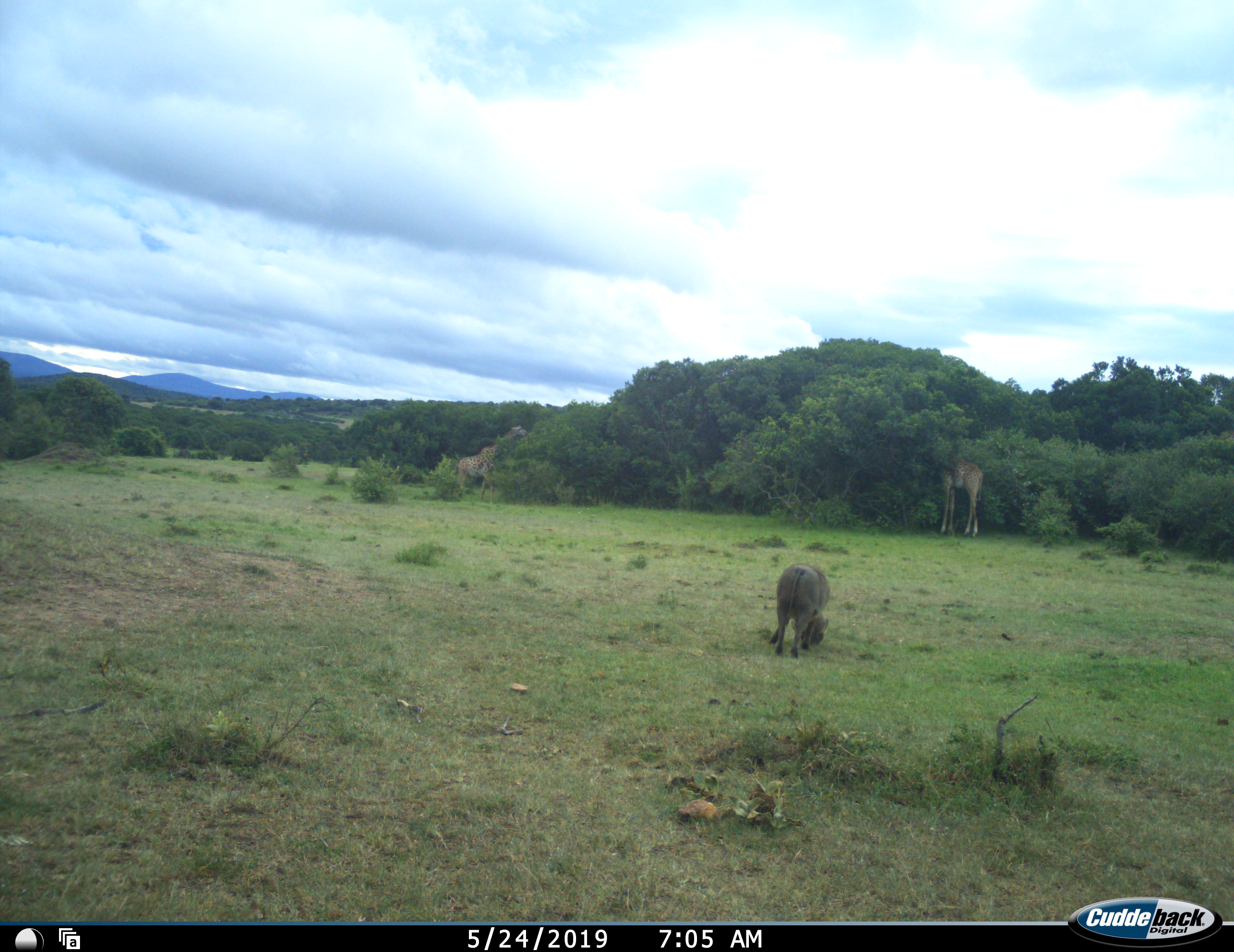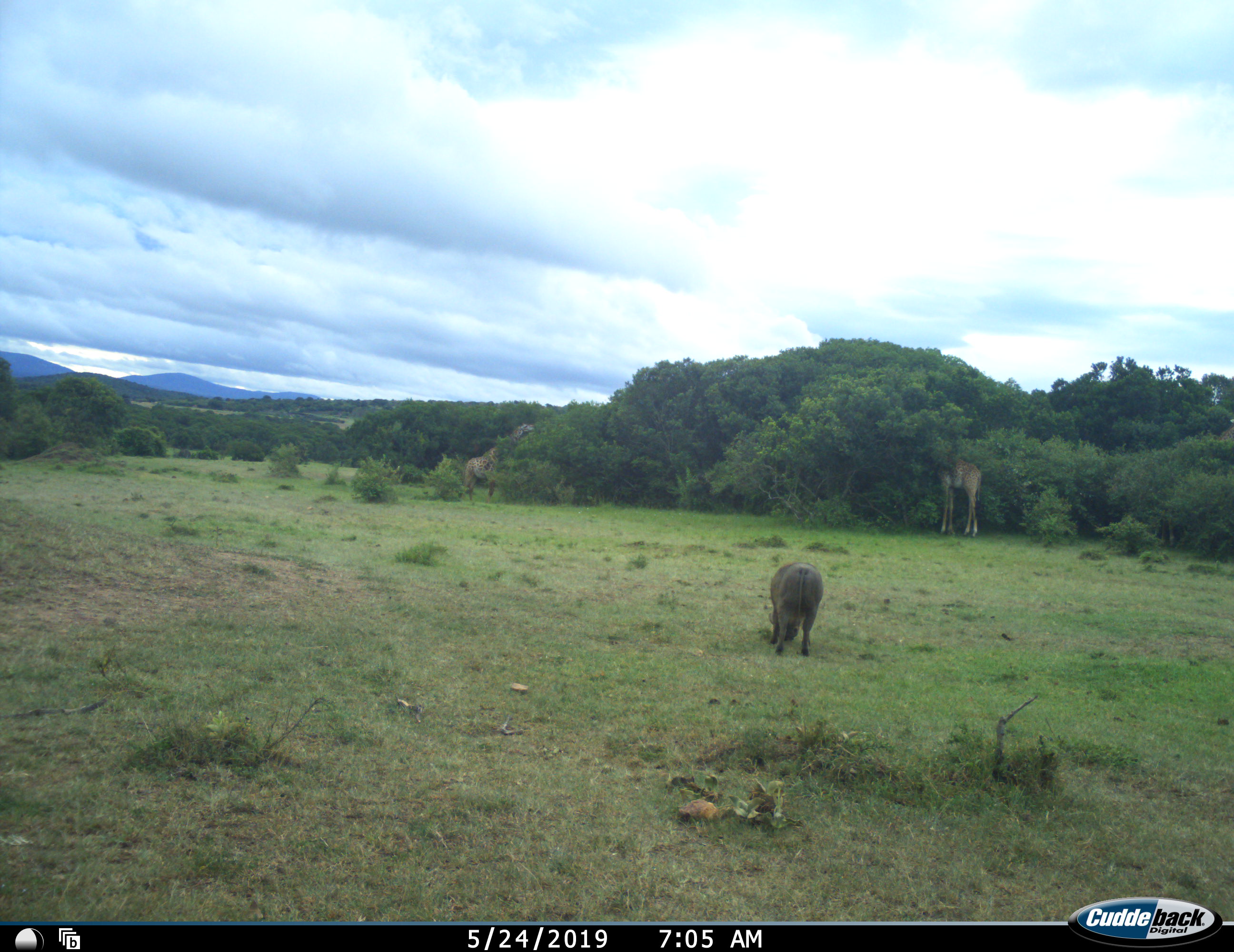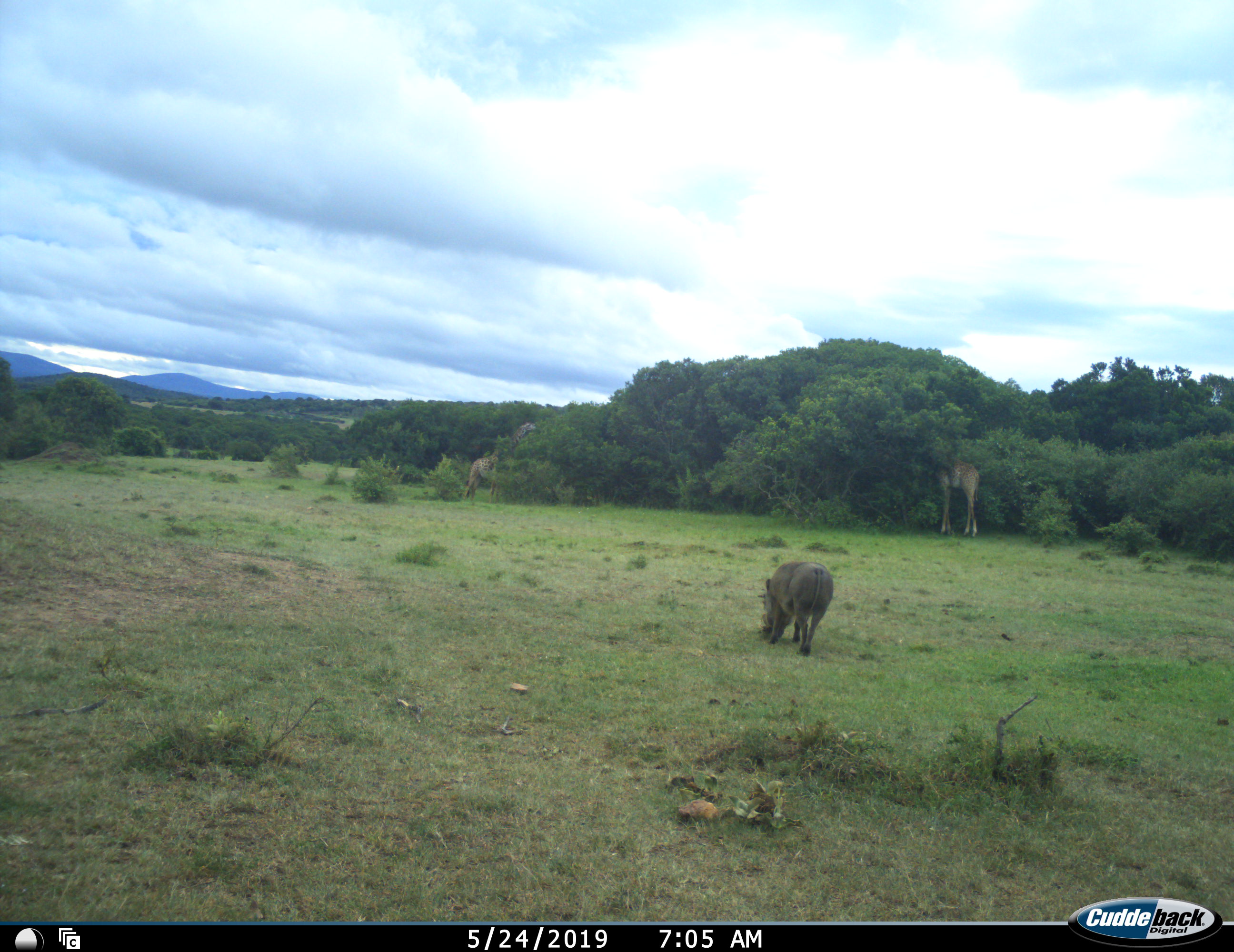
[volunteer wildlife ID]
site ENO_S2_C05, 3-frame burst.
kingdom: Animalia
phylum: Chordata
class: Mammalia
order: Artiodactyla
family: Giraffidae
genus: Giraffa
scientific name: Giraffa camelopardalis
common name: giraffe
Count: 2.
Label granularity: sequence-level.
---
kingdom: Animalia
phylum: Chordata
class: Mammalia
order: Artiodactyla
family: Suidae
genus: Phacochoerus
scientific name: Phacochoerus africanus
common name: warthog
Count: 1.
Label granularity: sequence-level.